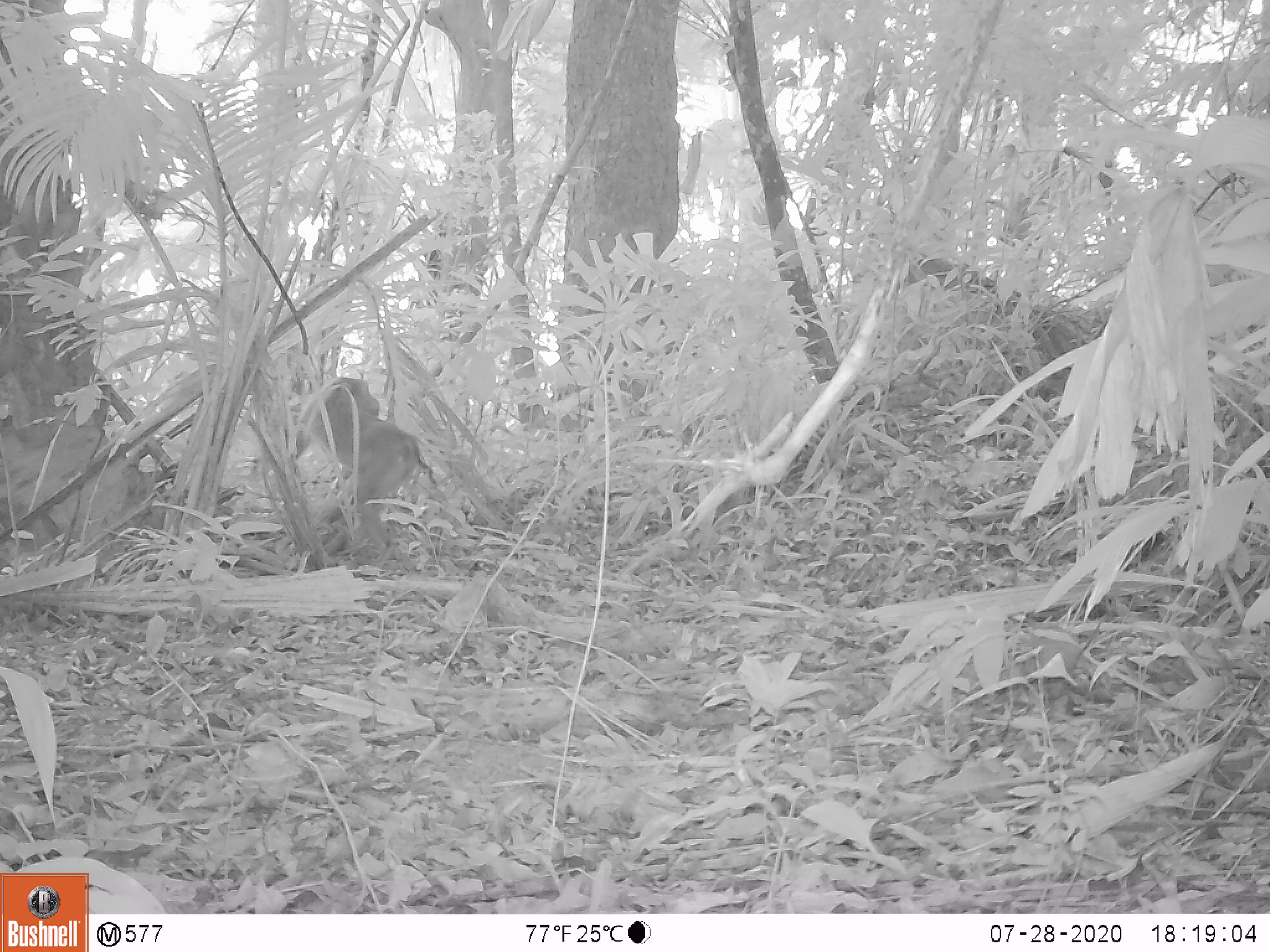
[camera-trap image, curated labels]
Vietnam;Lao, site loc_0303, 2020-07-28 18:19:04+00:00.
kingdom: Animalia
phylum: Chordata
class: Mammalia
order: Primates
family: Cercopithecidae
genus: Macaca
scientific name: Macaca nemestrina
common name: pig-tailed macaque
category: pig tailed macaque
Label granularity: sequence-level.